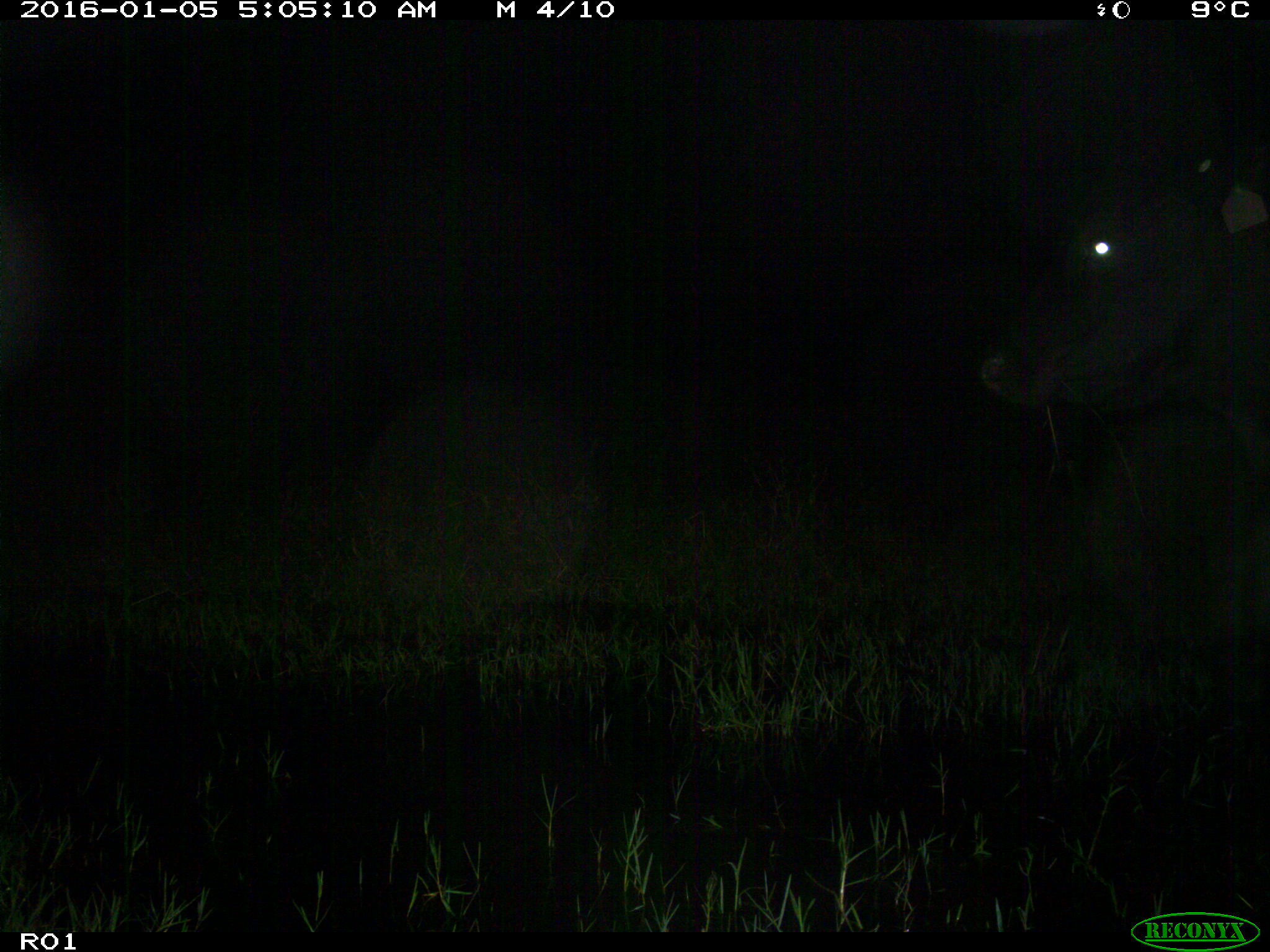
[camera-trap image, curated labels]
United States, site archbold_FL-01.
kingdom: Animalia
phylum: Chordata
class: Mammalia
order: Artiodactyla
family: Bovidae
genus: Bos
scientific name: Bos taurus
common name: domestic cow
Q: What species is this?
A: Bos taurus (domestic cow).